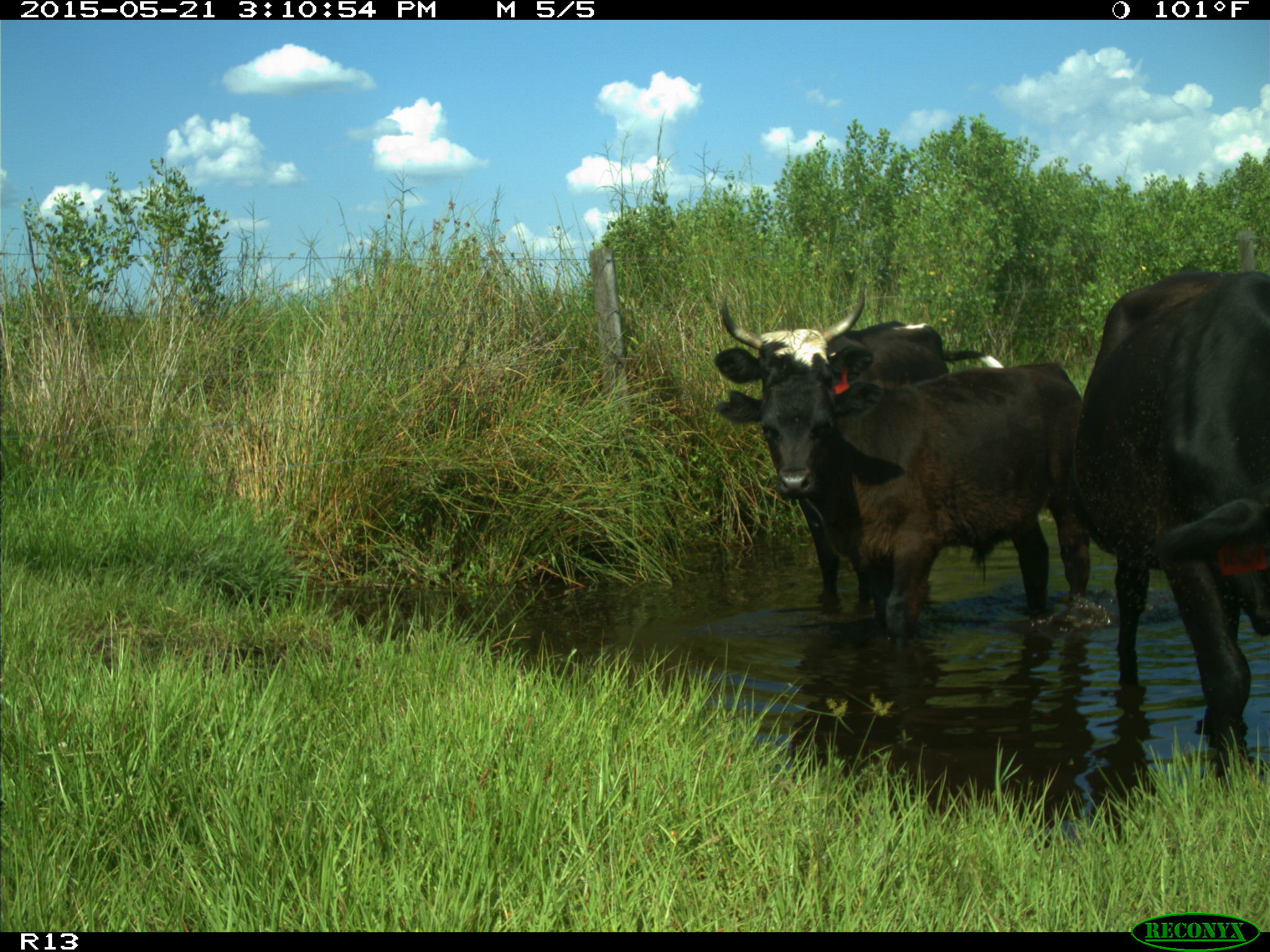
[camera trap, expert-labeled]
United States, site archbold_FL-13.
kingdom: Animalia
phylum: Chordata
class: Mammalia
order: Artiodactyla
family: Bovidae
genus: Bos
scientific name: Bos taurus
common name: domestic cow